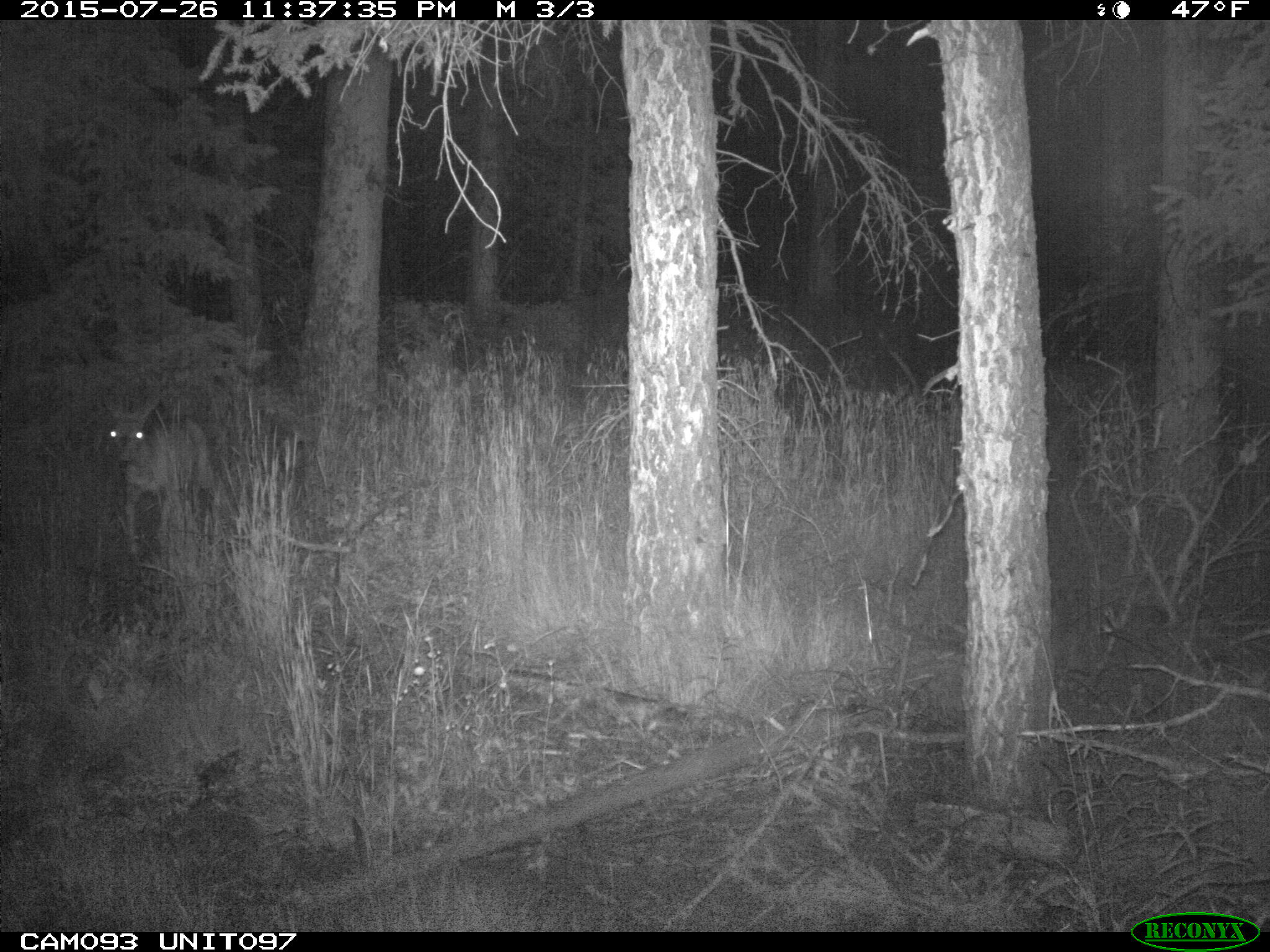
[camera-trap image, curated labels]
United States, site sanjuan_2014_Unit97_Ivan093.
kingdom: Animalia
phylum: Chordata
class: Mammalia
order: Artiodactyla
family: Cervidae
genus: Odocoileus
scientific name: Odocoileus hemionus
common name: mule deer